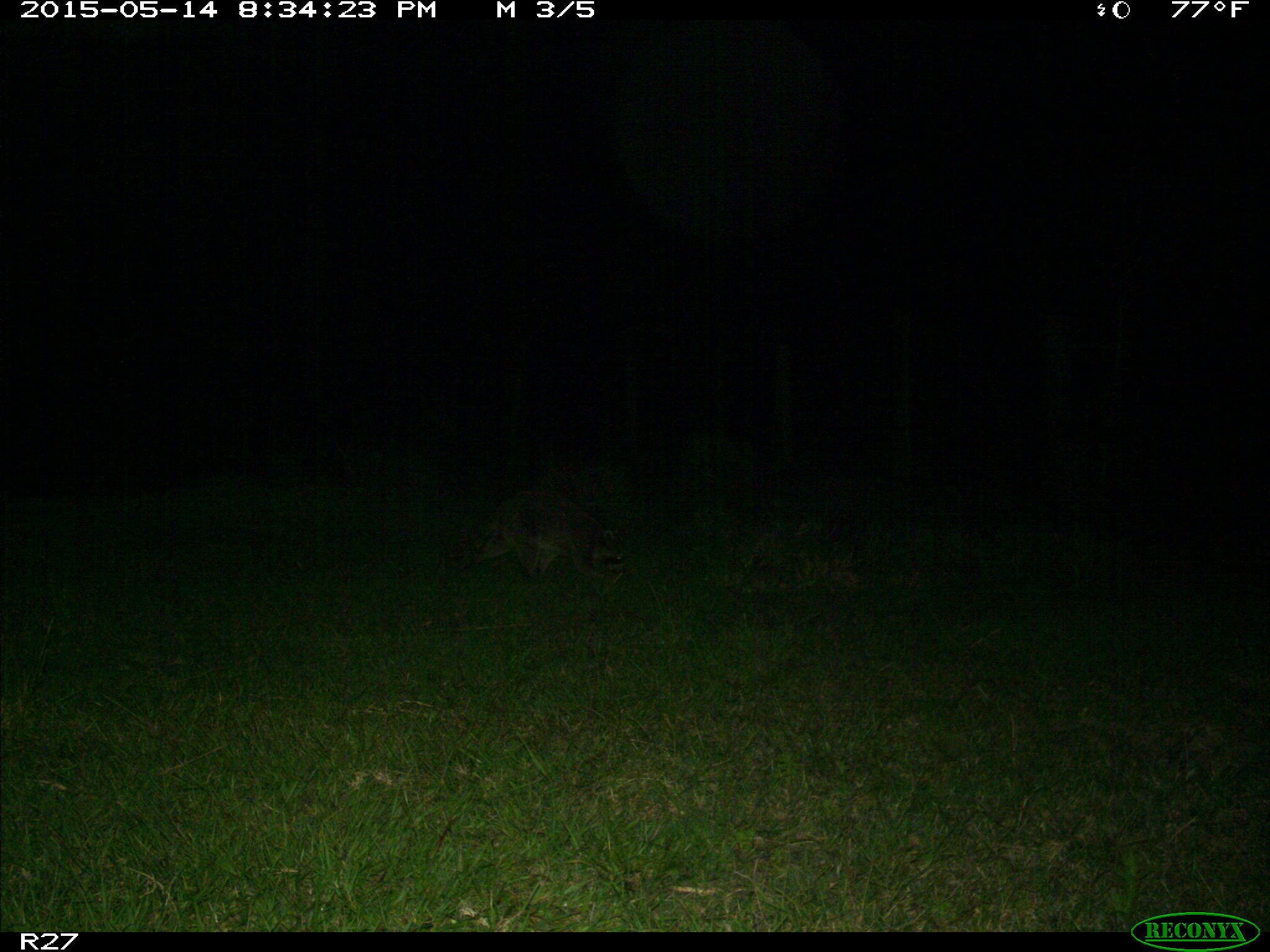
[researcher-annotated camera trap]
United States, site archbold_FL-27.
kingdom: Animalia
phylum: Chordata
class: Mammalia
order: Carnivora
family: Procyonidae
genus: Procyon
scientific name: Procyon lotor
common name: common raccoon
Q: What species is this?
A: Procyon lotor (common raccoon).